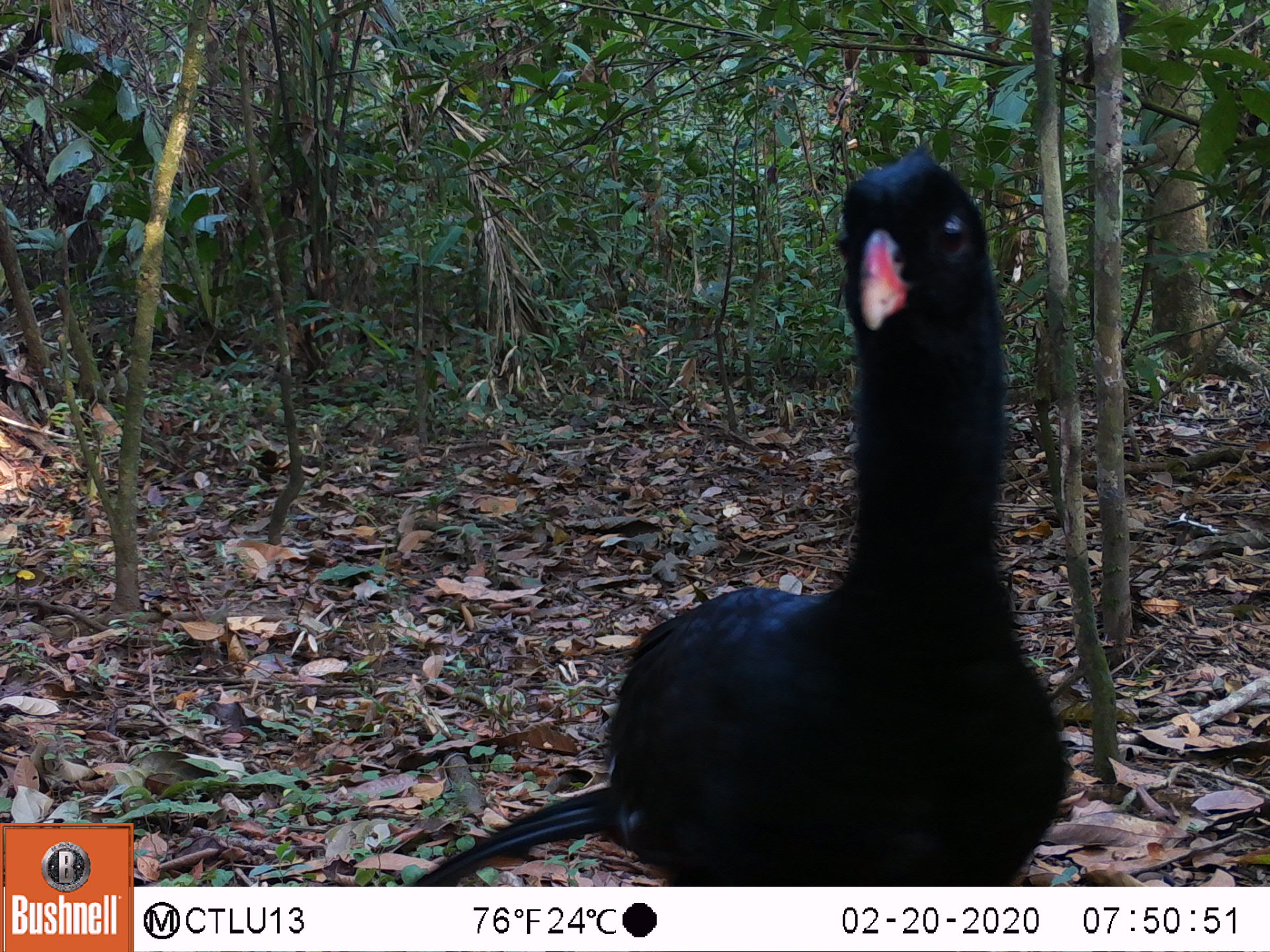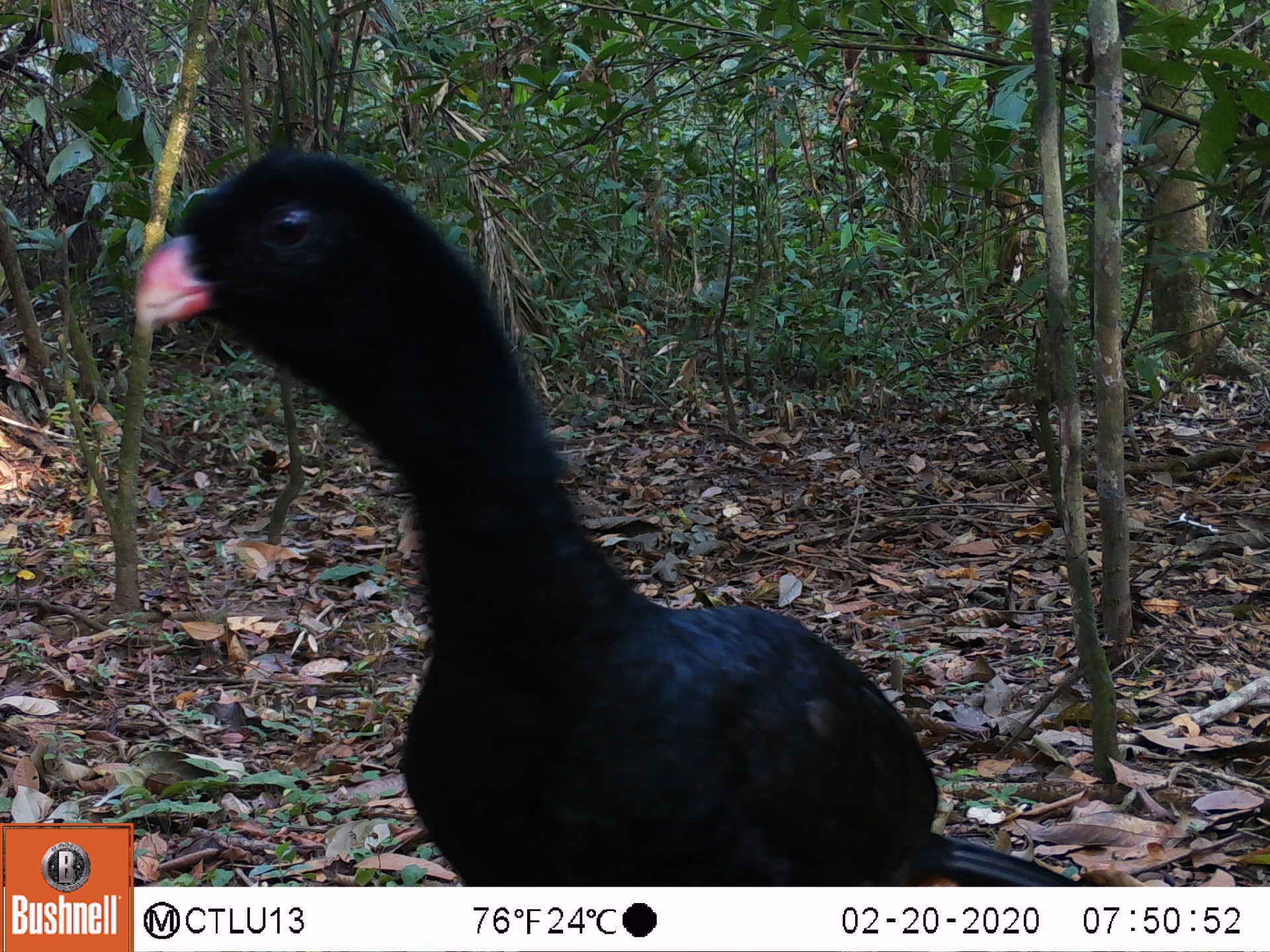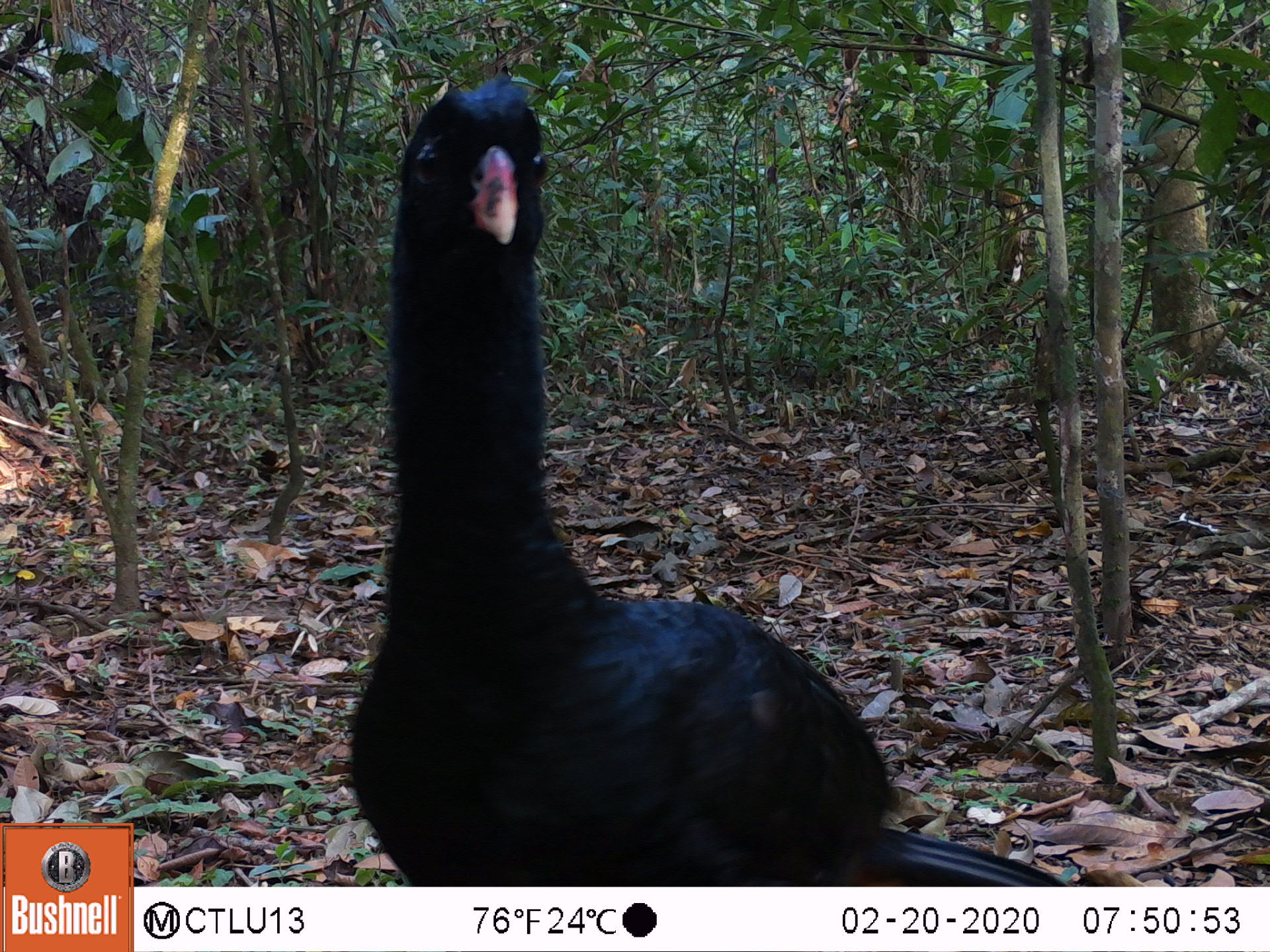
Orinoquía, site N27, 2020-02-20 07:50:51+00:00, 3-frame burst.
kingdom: Animalia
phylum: Chordata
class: Aves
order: Galliformes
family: Cracidae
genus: Mitu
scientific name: Mitu salvini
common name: salvin's currasow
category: salvins curassow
Salvins curassow (salvin's currasow) (Mitu salvini).